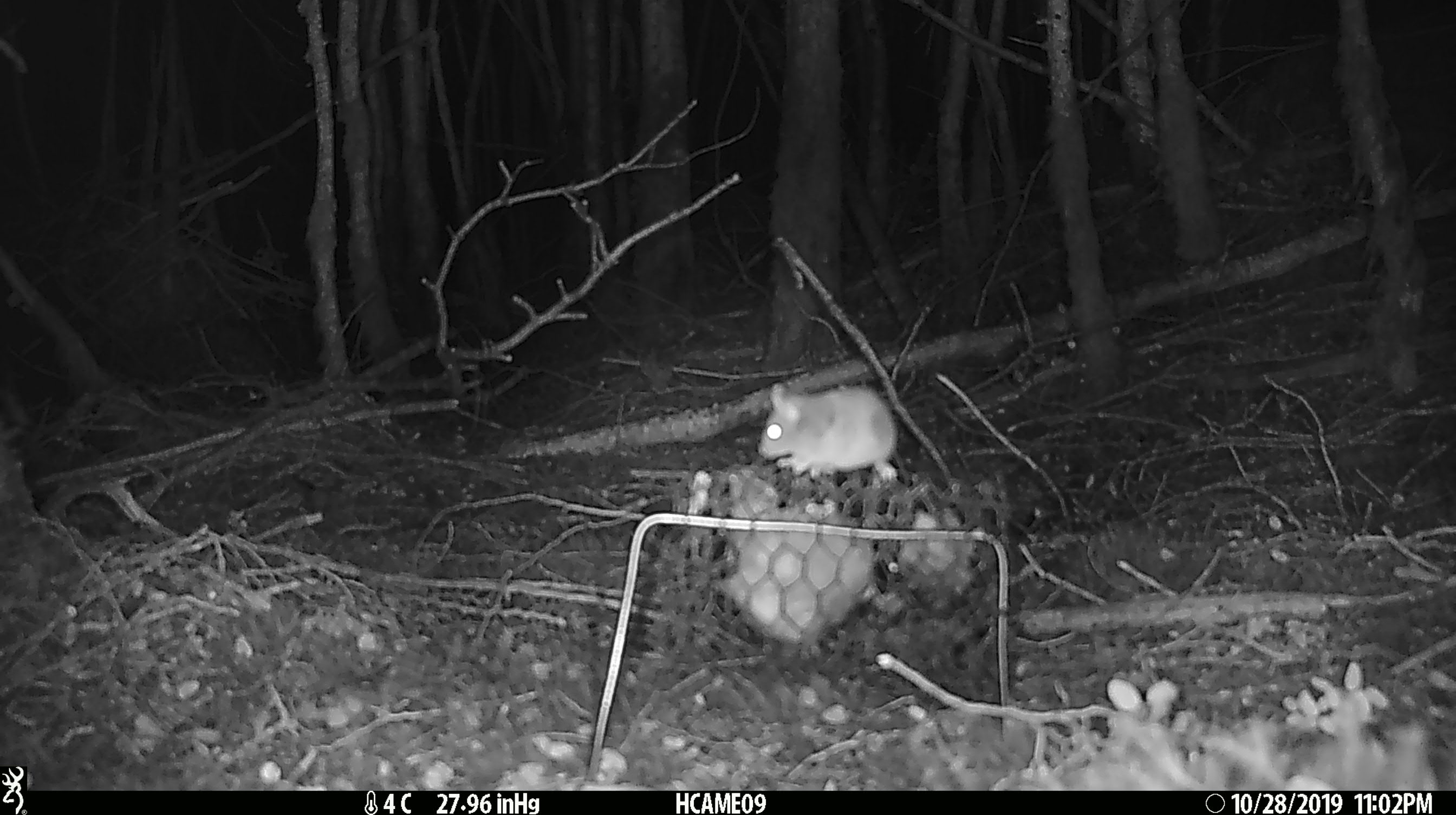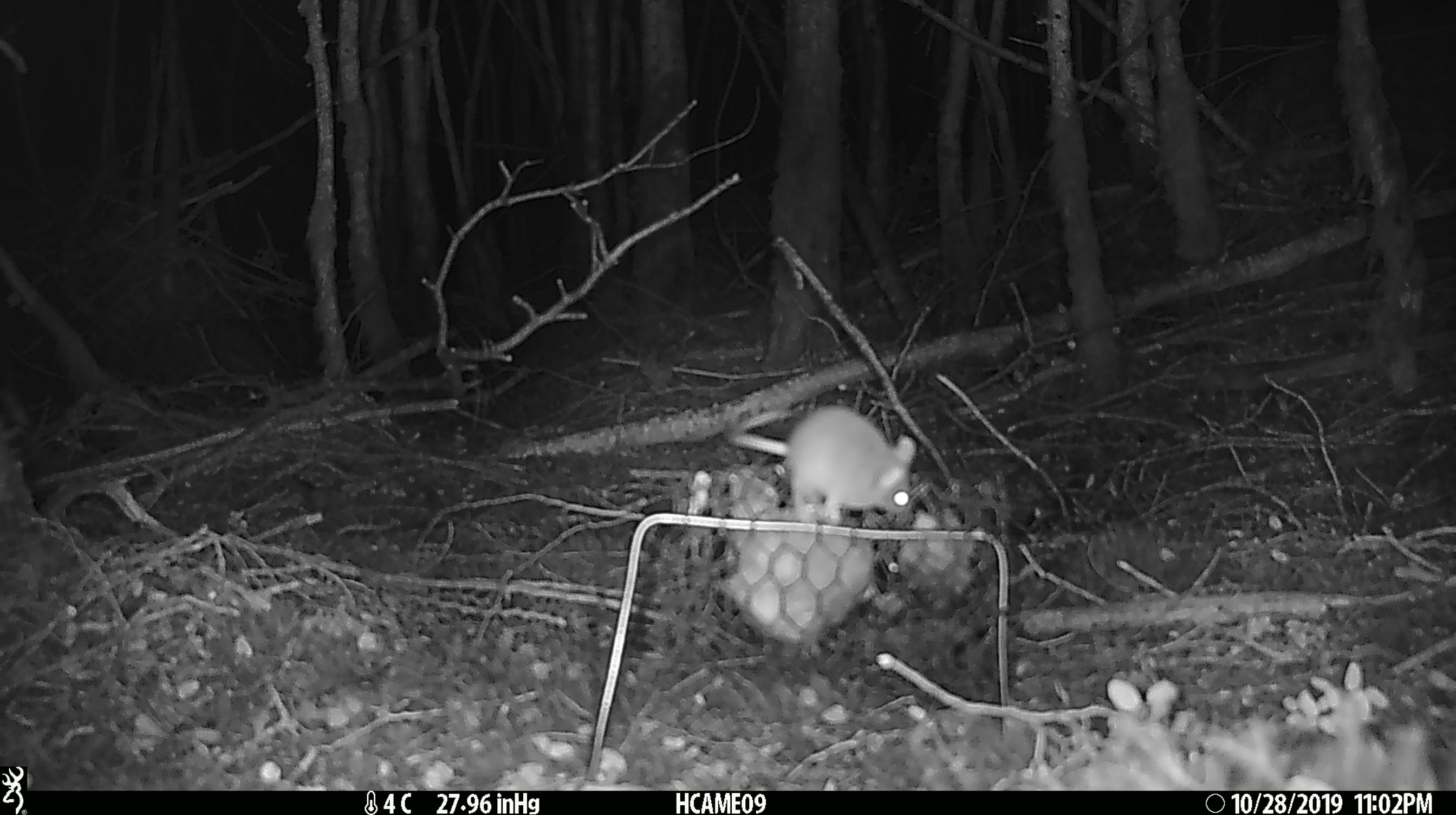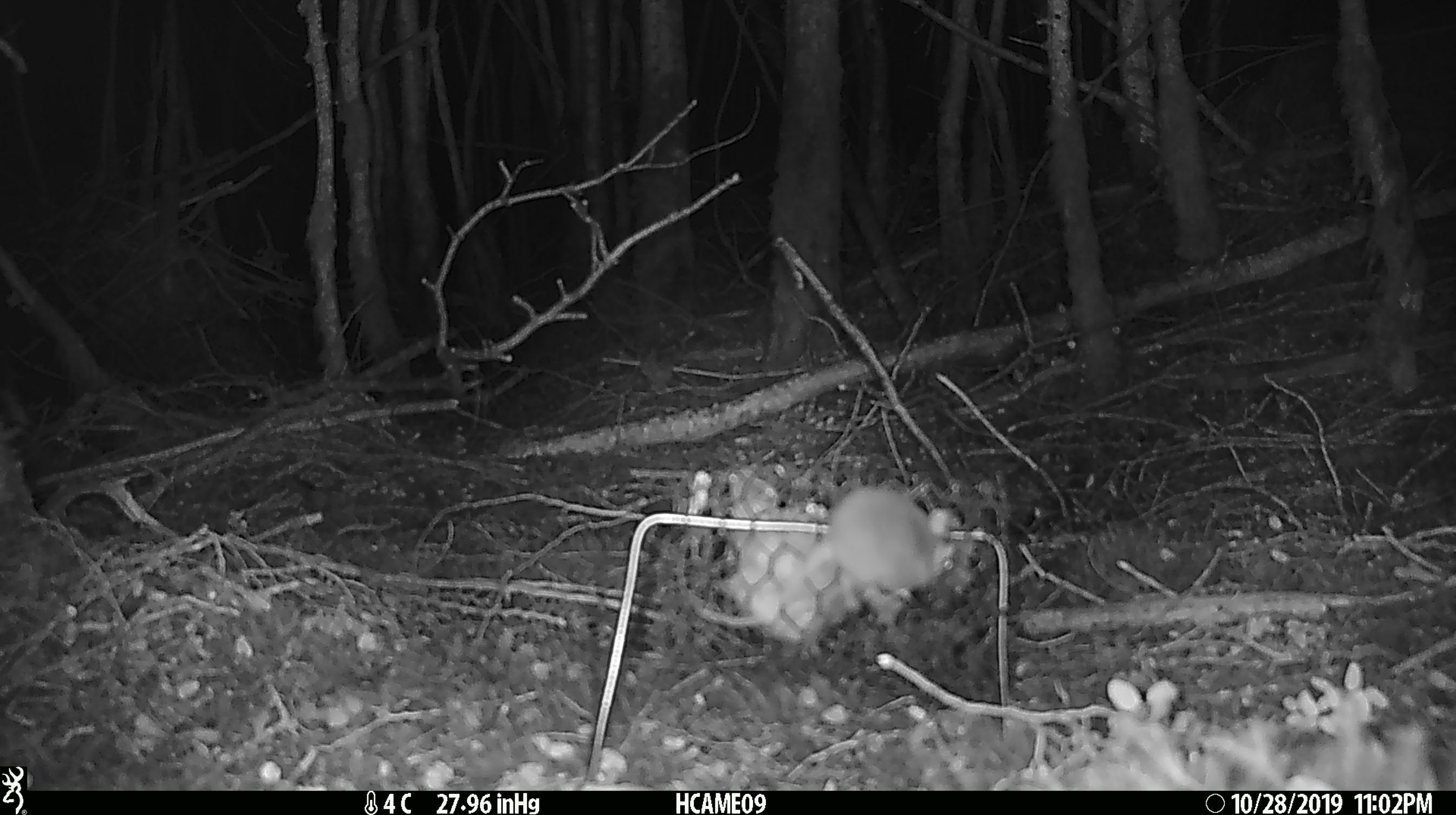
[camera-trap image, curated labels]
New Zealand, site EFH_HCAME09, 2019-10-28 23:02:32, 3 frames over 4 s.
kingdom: Animalia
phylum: Chordata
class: Mammalia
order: Rodentia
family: Muridae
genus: Mus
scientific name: Mus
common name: mouse